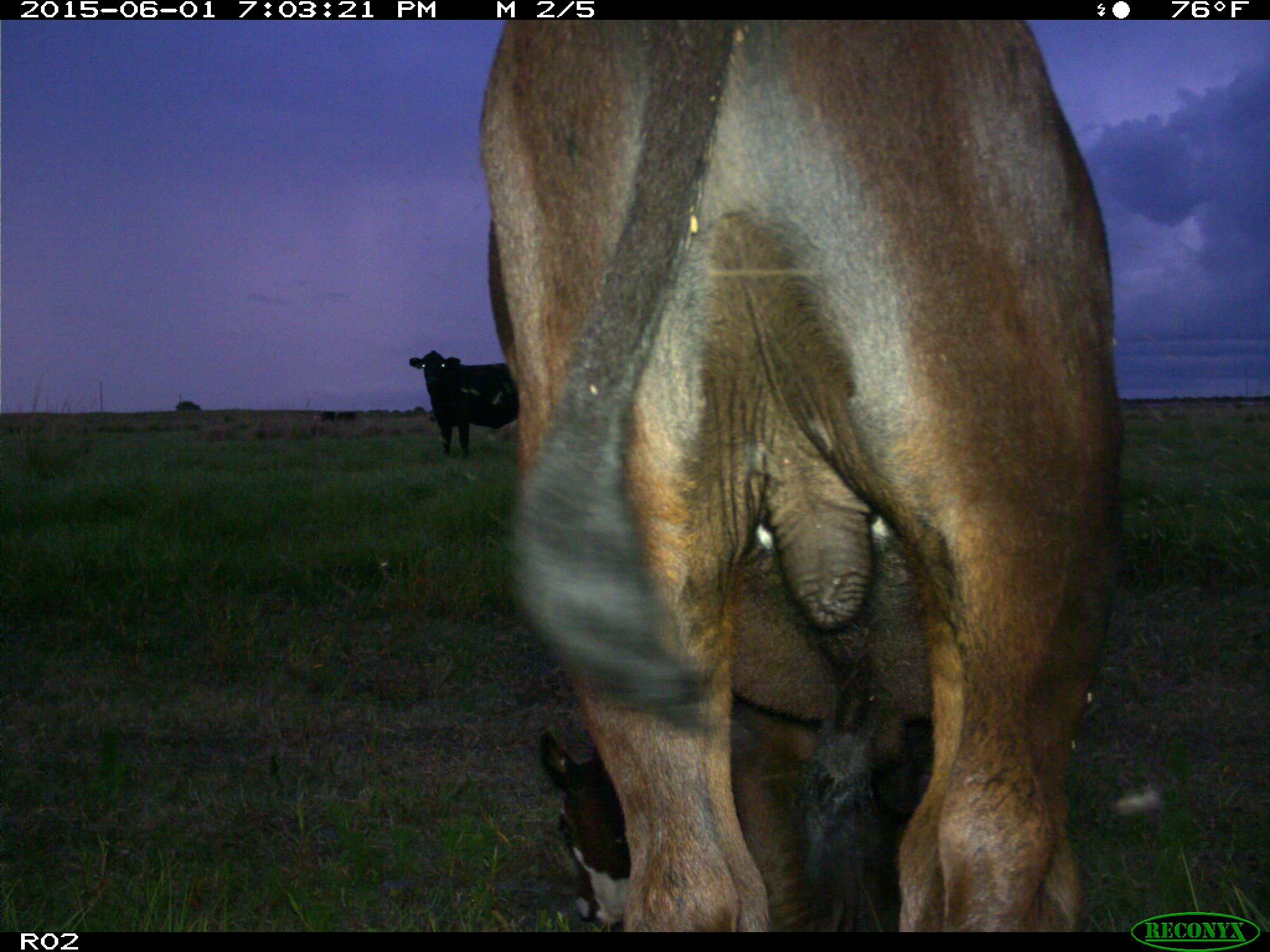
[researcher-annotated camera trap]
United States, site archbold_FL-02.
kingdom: Animalia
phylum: Chordata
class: Mammalia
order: Artiodactyla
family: Bovidae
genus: Bos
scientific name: Bos taurus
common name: domestic cow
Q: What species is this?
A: Bos taurus (domestic cow).